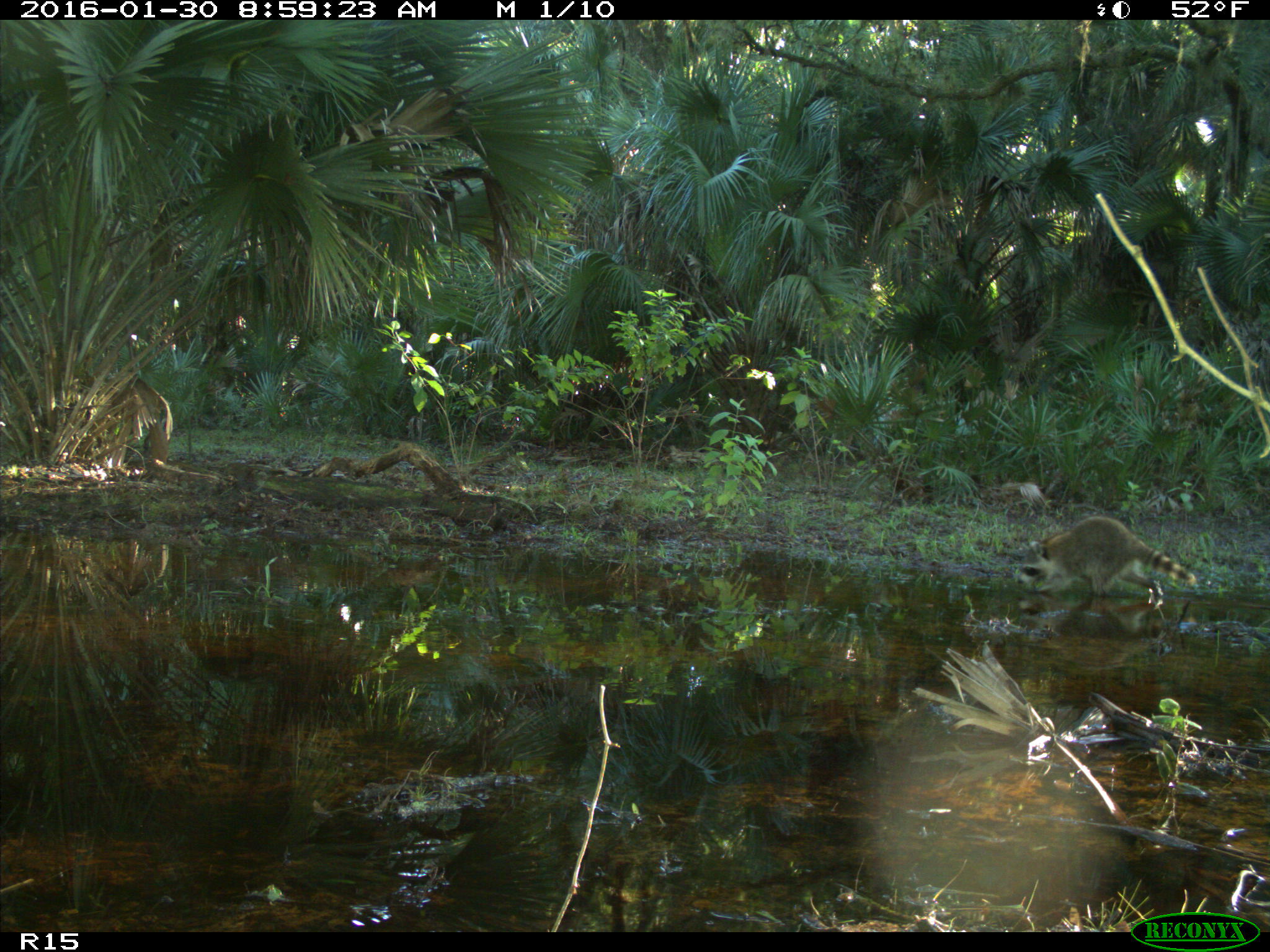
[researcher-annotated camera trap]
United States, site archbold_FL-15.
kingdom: Animalia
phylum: Chordata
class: Mammalia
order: Carnivora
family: Procyonidae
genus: Procyon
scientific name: Procyon lotor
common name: common raccoon